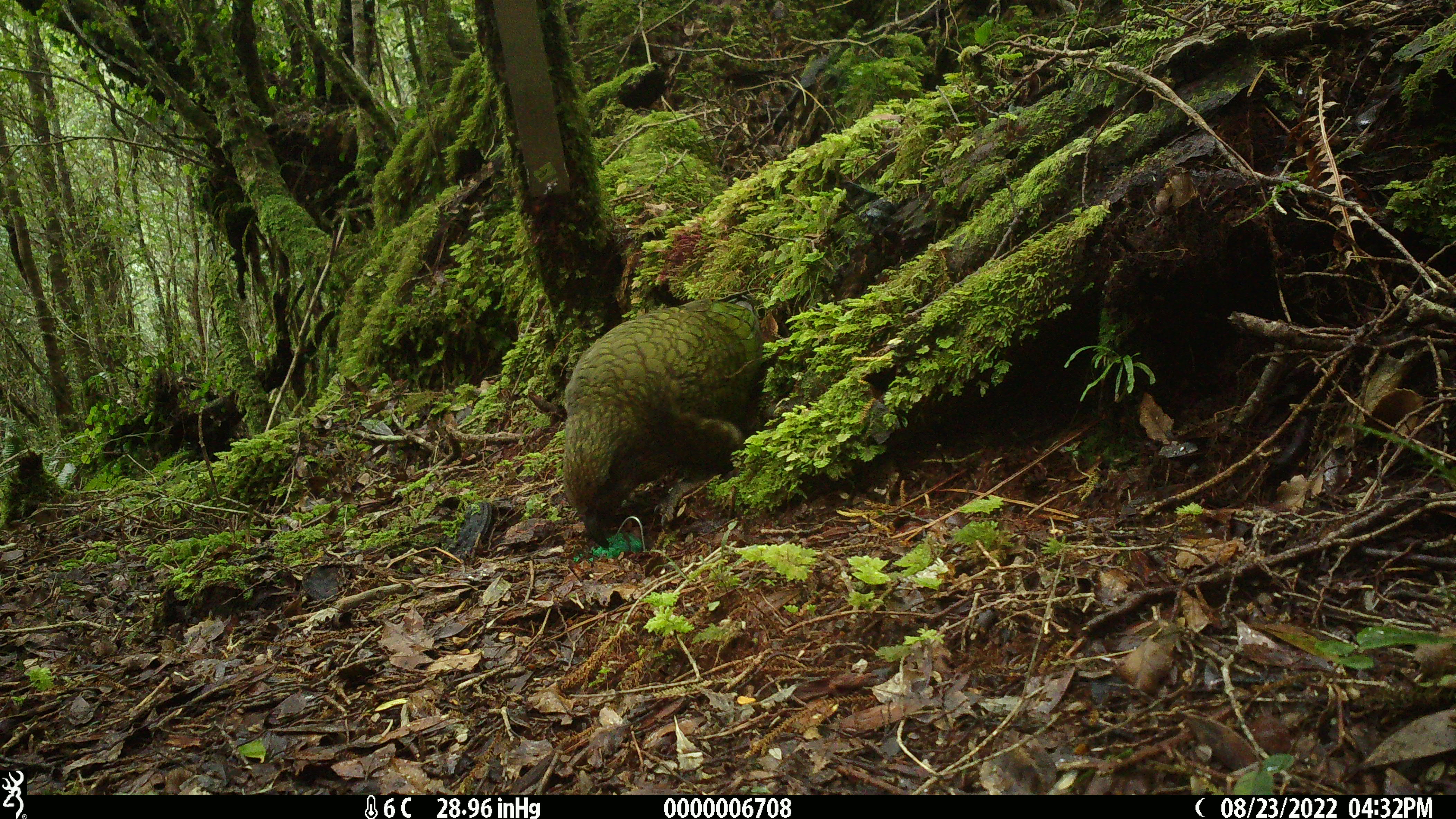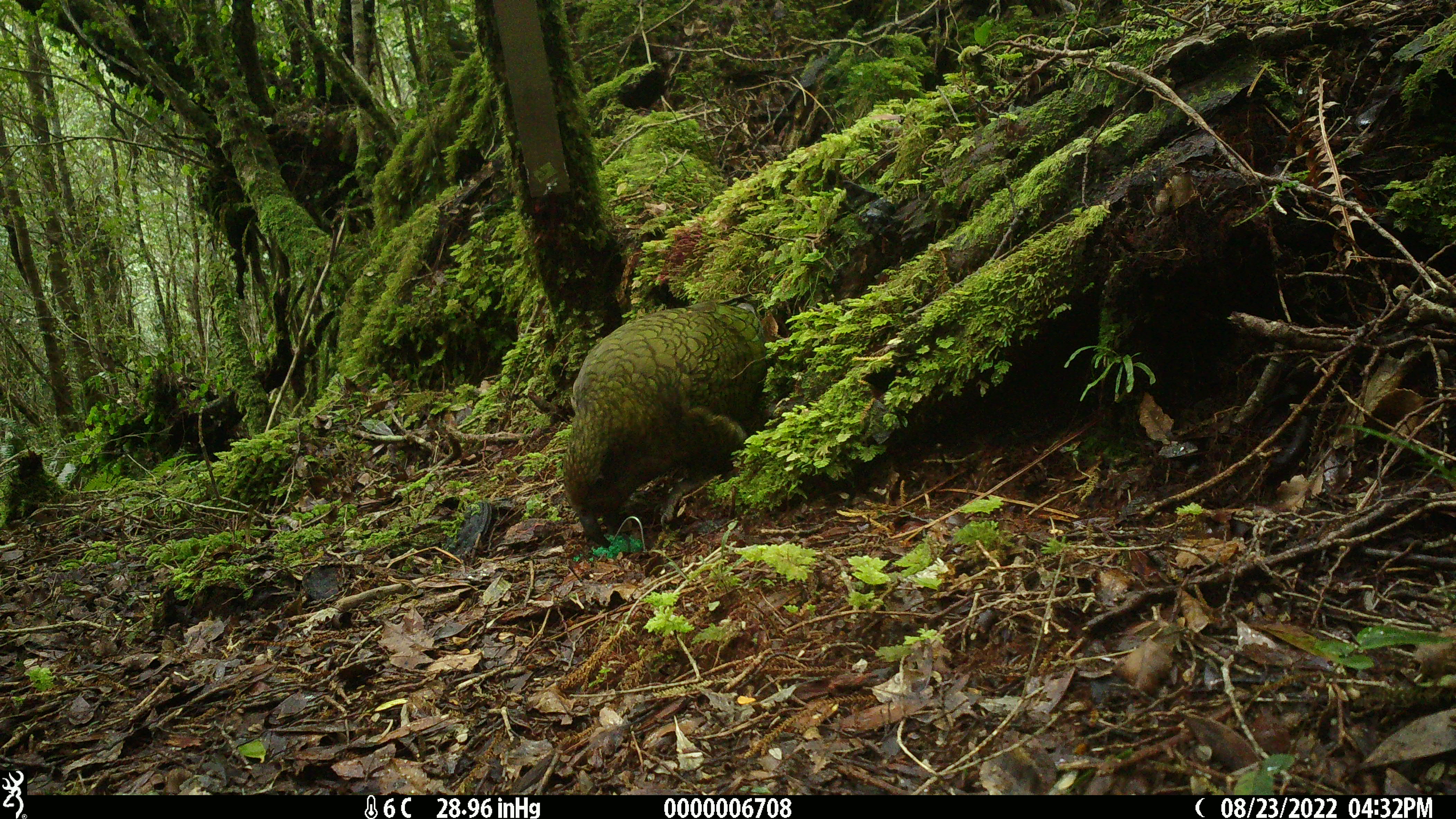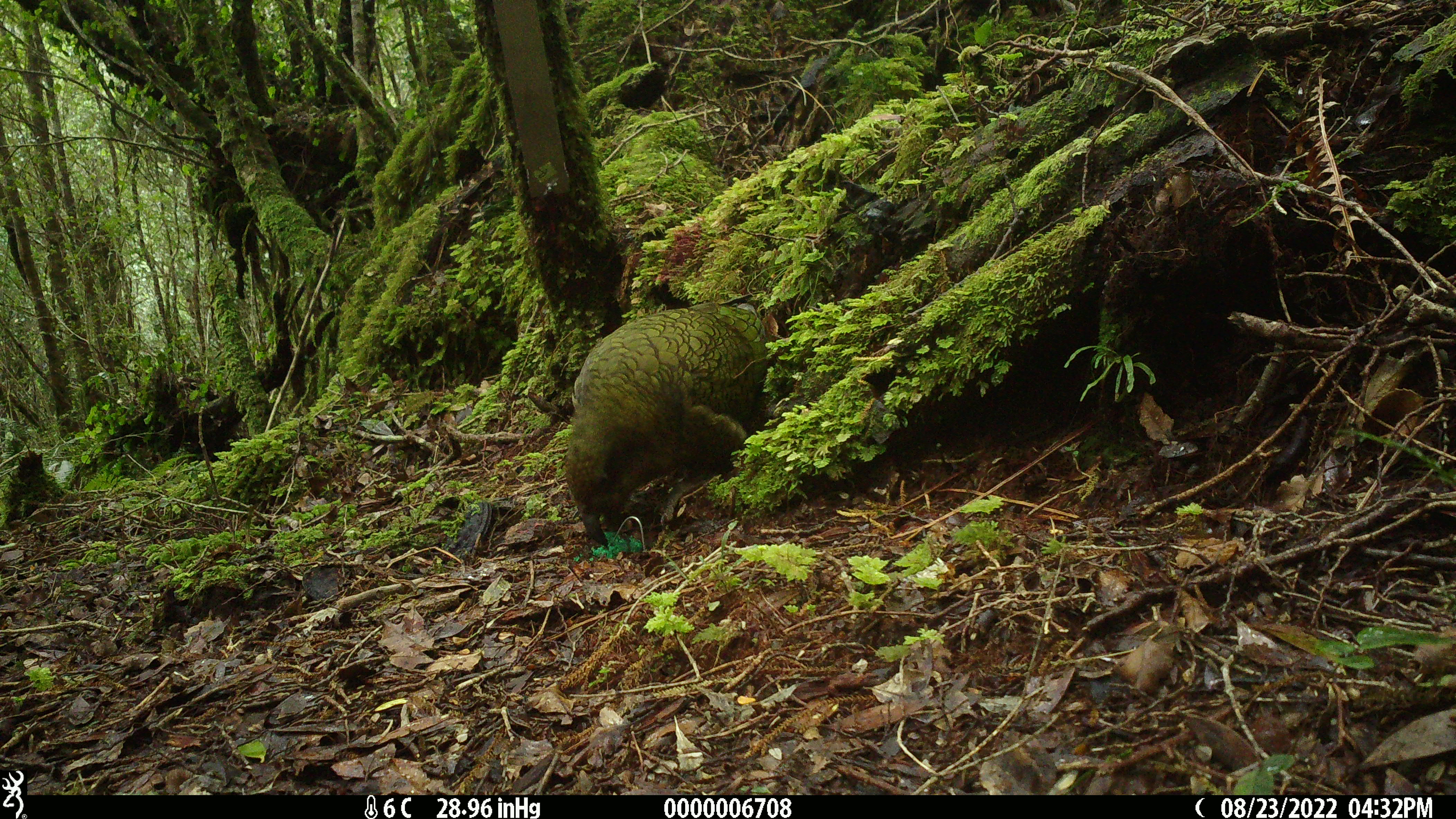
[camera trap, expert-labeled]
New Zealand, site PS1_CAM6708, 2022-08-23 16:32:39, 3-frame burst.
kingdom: Animalia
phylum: Chordata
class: Aves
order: Psittaciformes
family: Strigopidae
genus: Nestor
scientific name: Nestor notabilis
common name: kea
Kea (Nestor notabilis).